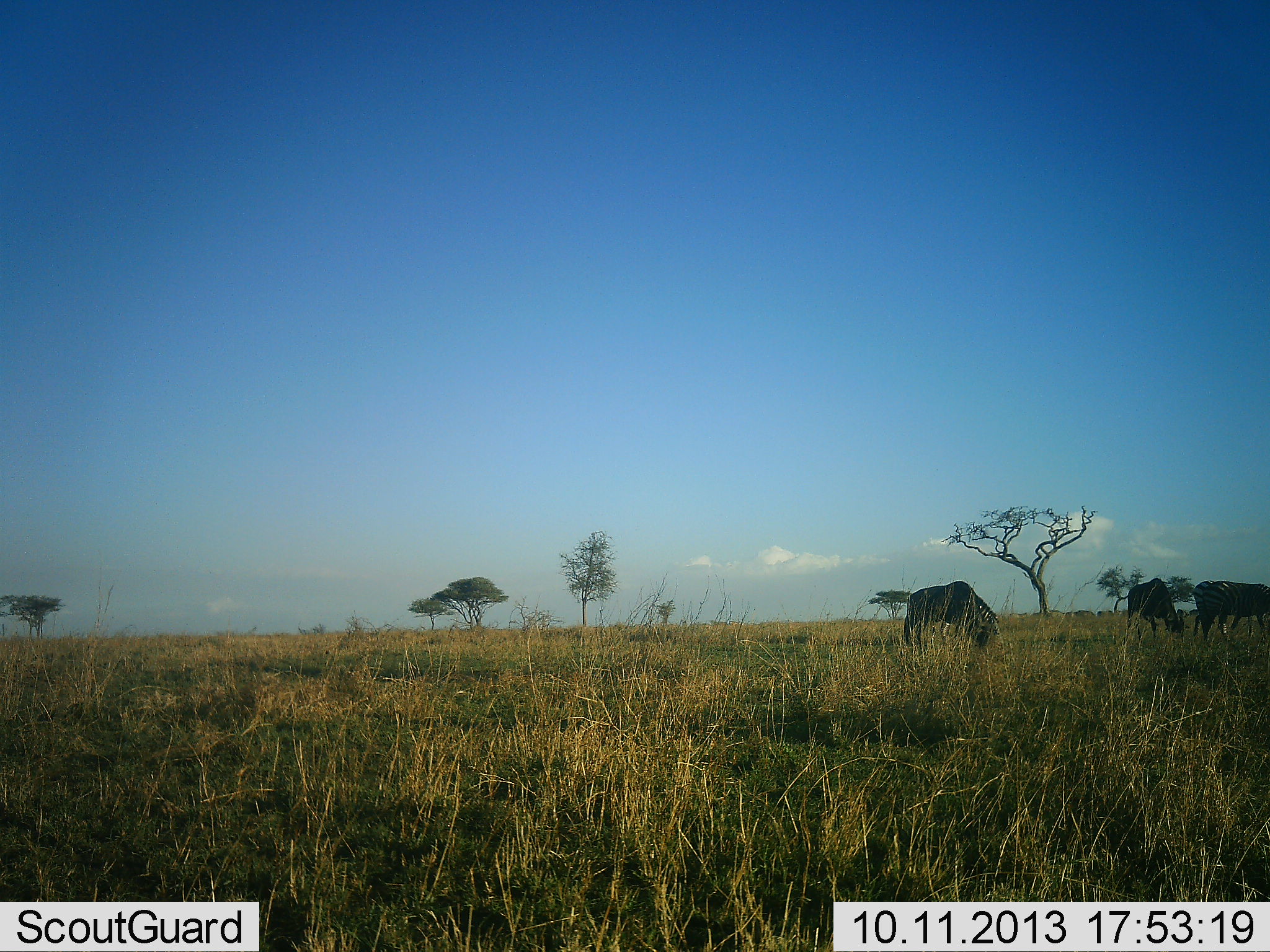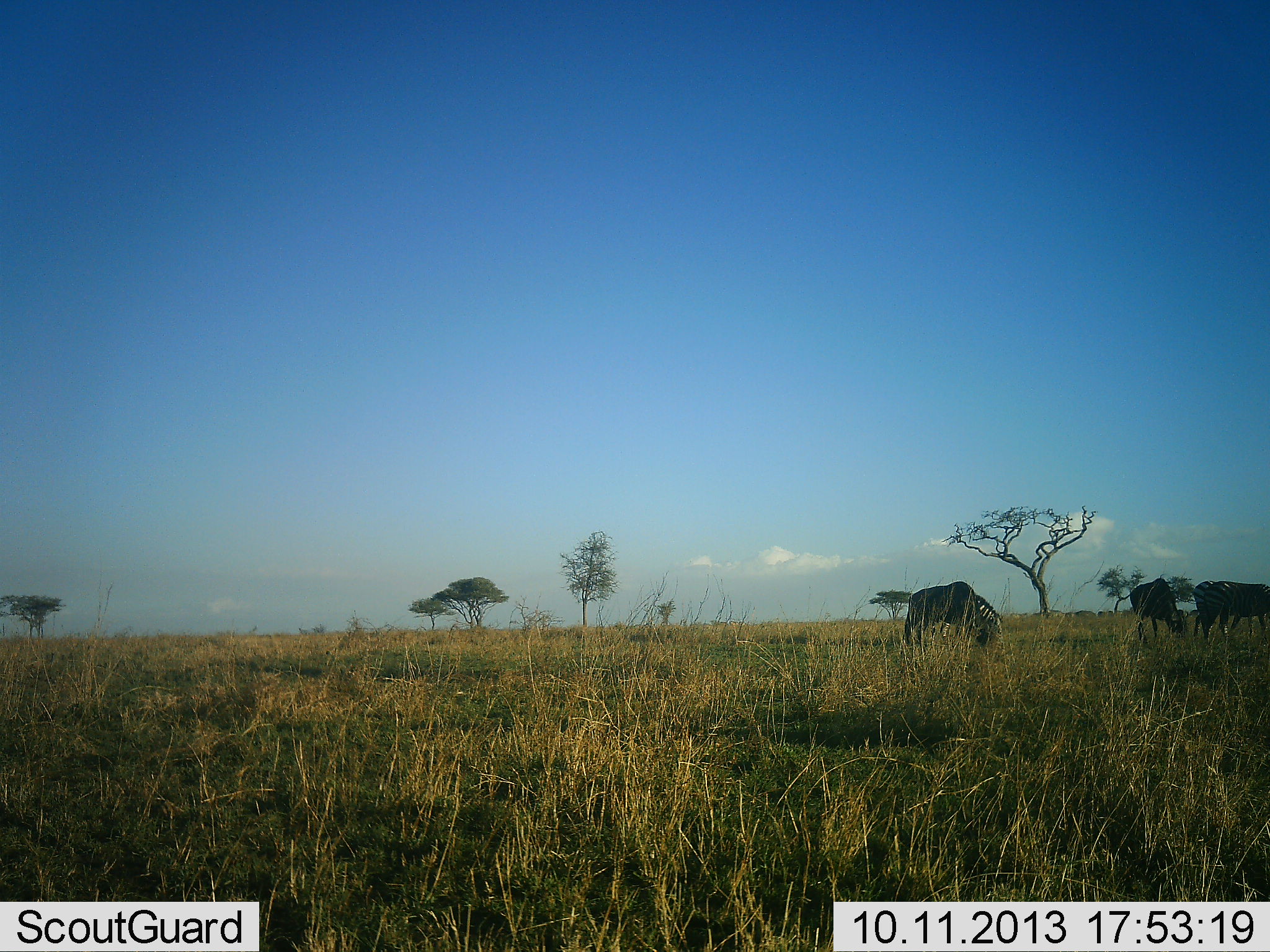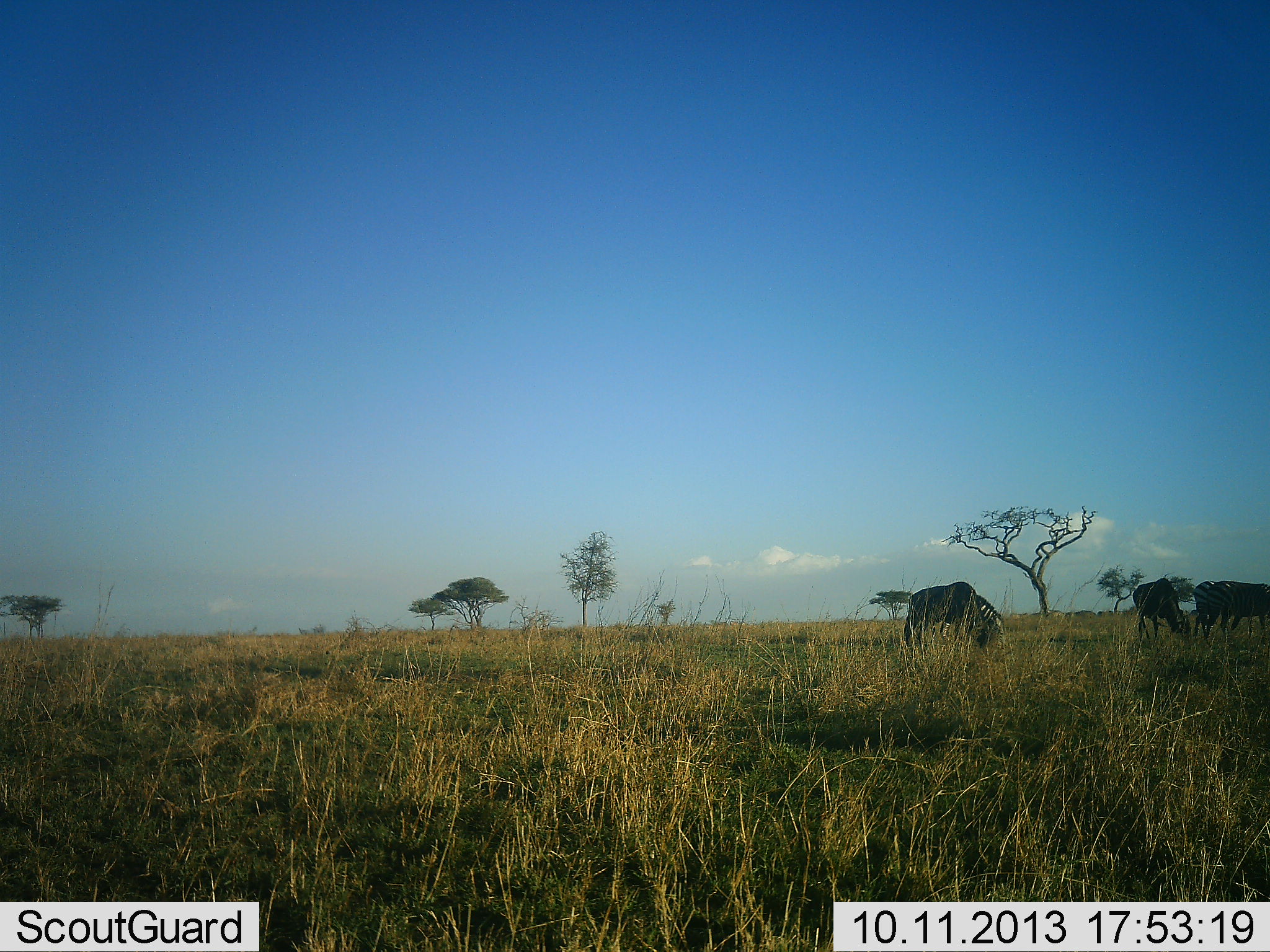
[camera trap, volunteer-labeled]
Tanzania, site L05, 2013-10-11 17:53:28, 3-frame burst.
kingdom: Animalia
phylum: Chordata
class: Mammalia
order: Perissodactyla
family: Equidae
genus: Equus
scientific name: Equus quagga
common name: plains zebra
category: zebra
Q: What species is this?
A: Zebra (plains zebra) (Equus quagga).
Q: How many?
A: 3.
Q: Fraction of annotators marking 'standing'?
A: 45%.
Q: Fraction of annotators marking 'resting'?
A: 0%.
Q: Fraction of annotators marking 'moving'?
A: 18%.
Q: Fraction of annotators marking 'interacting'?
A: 0%.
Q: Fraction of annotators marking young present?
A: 0%.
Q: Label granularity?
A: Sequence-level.